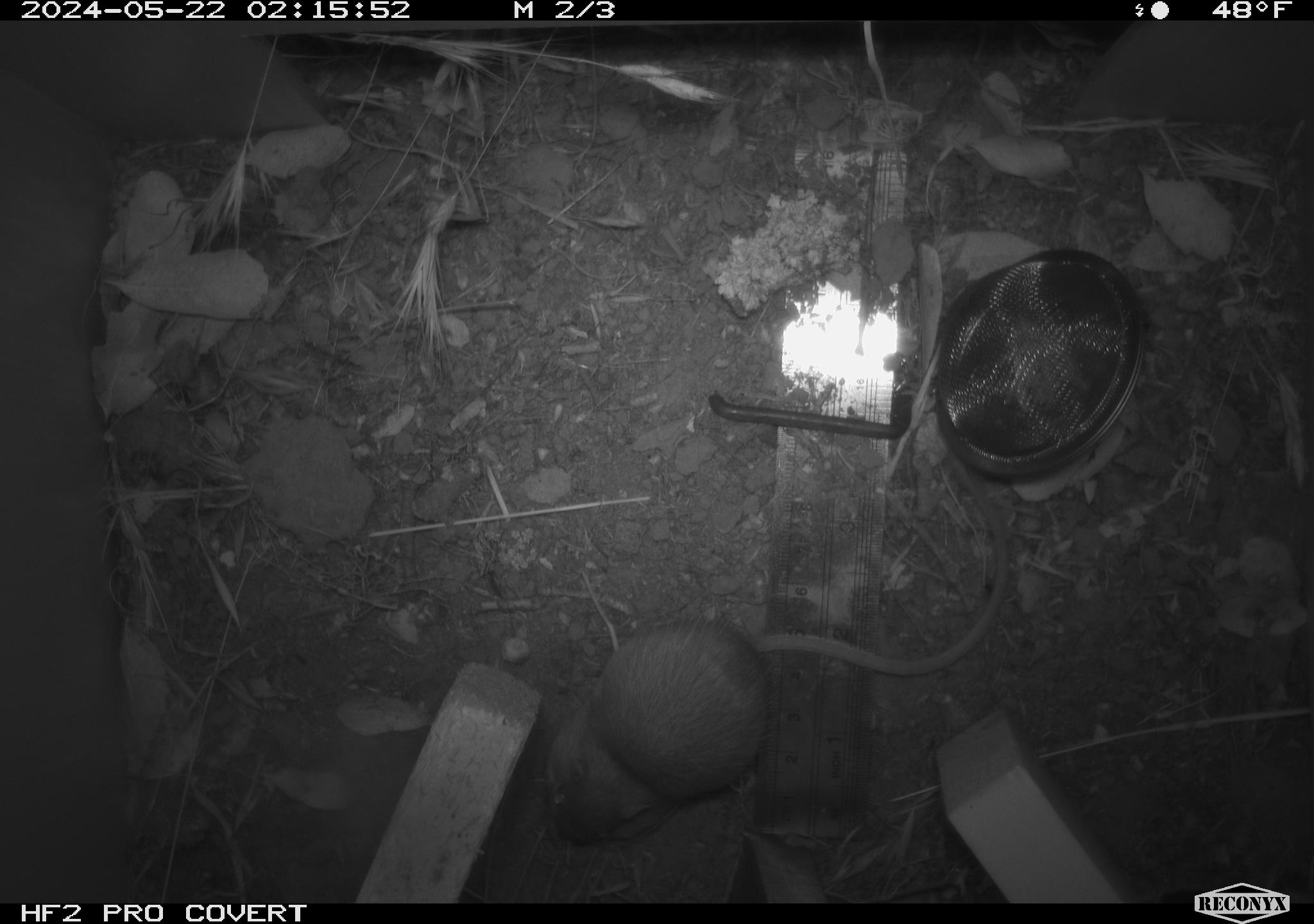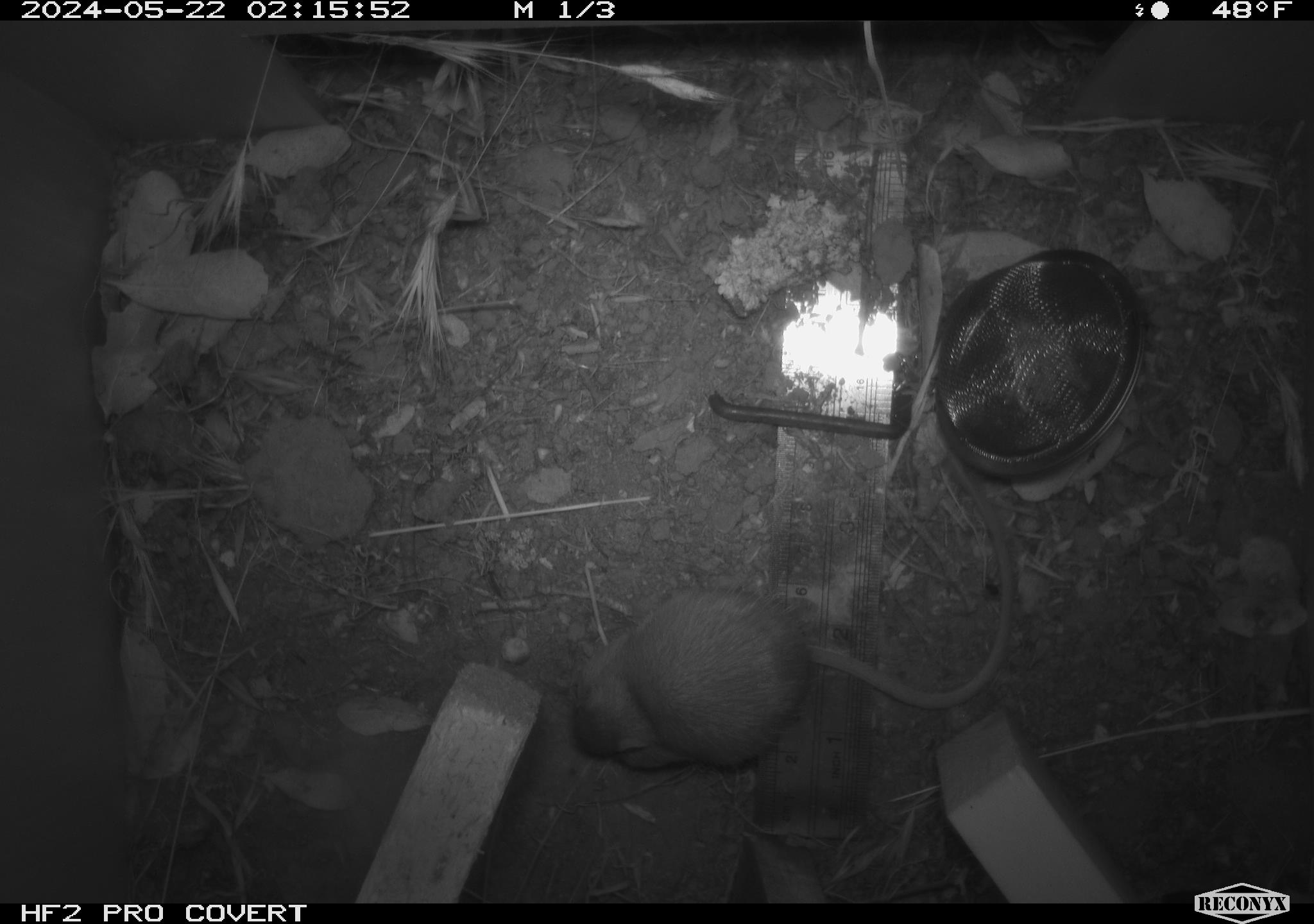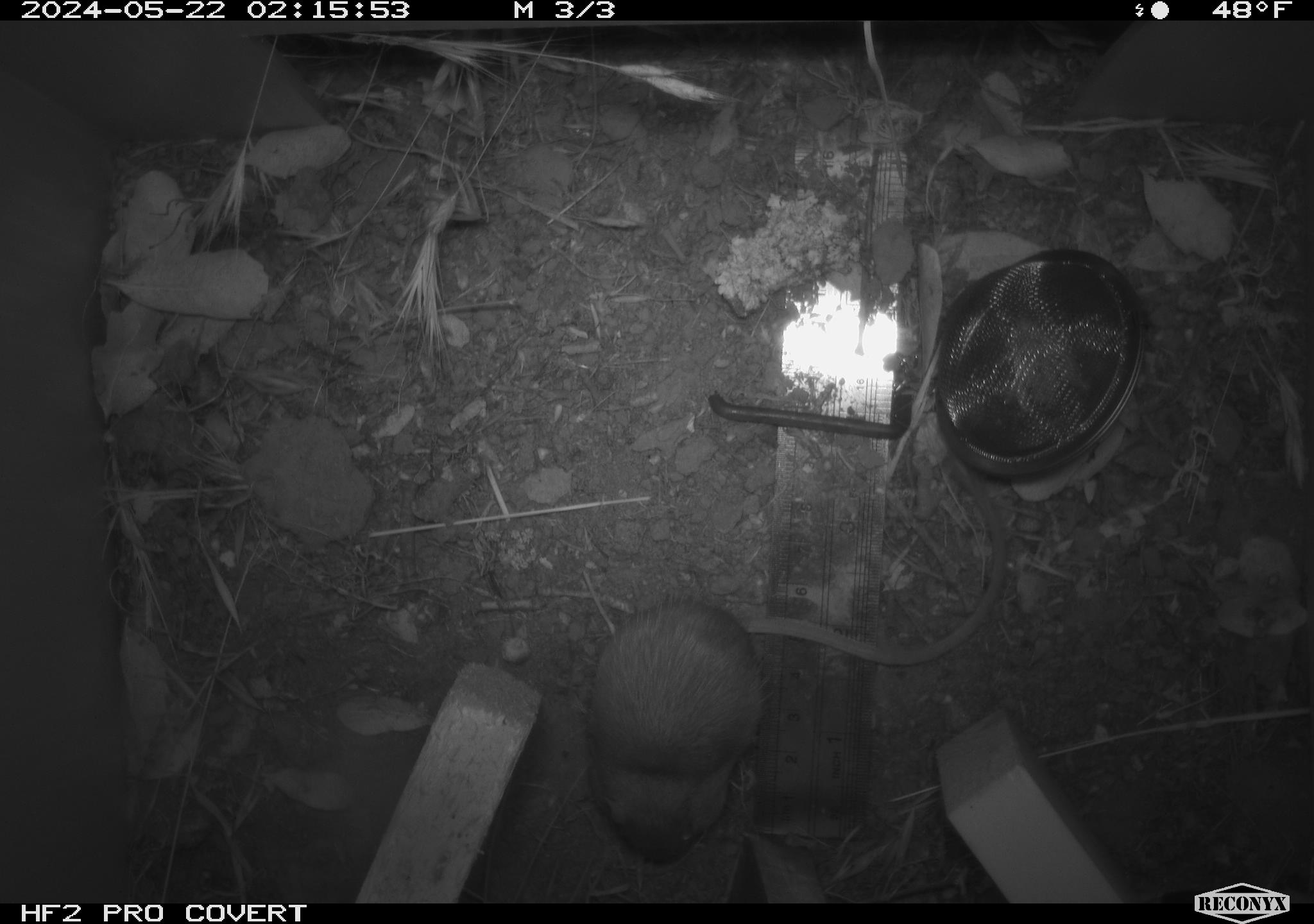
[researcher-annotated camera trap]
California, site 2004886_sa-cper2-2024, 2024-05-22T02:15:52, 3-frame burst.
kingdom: Animalia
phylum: Chordata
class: Mammalia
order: Rodentia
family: Heteromyidae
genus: Dipodomys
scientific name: Dipodomys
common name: kangaroo rats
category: dipodomys species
Dipodomys species (kangaroo rats) (Dipodomys).